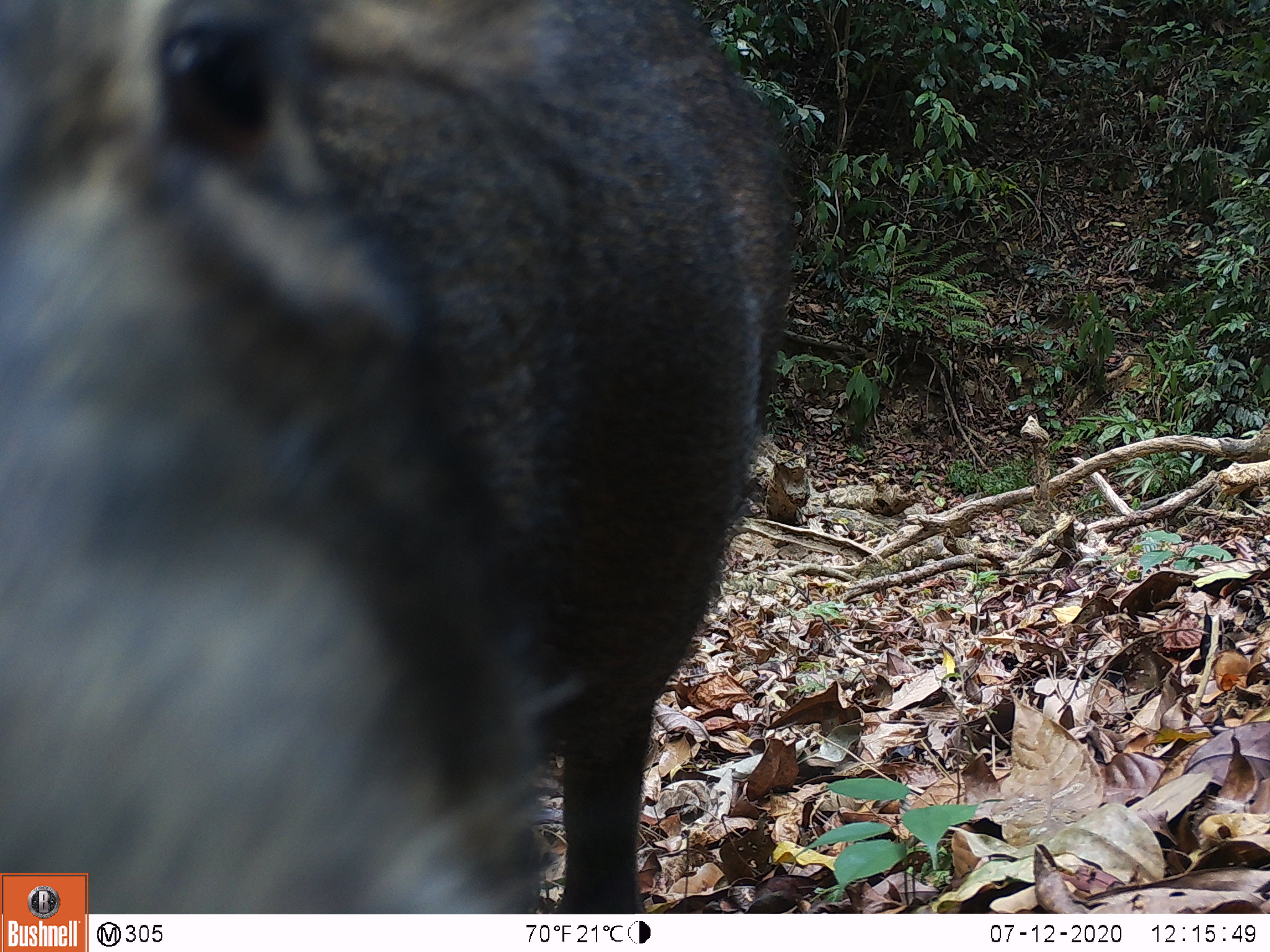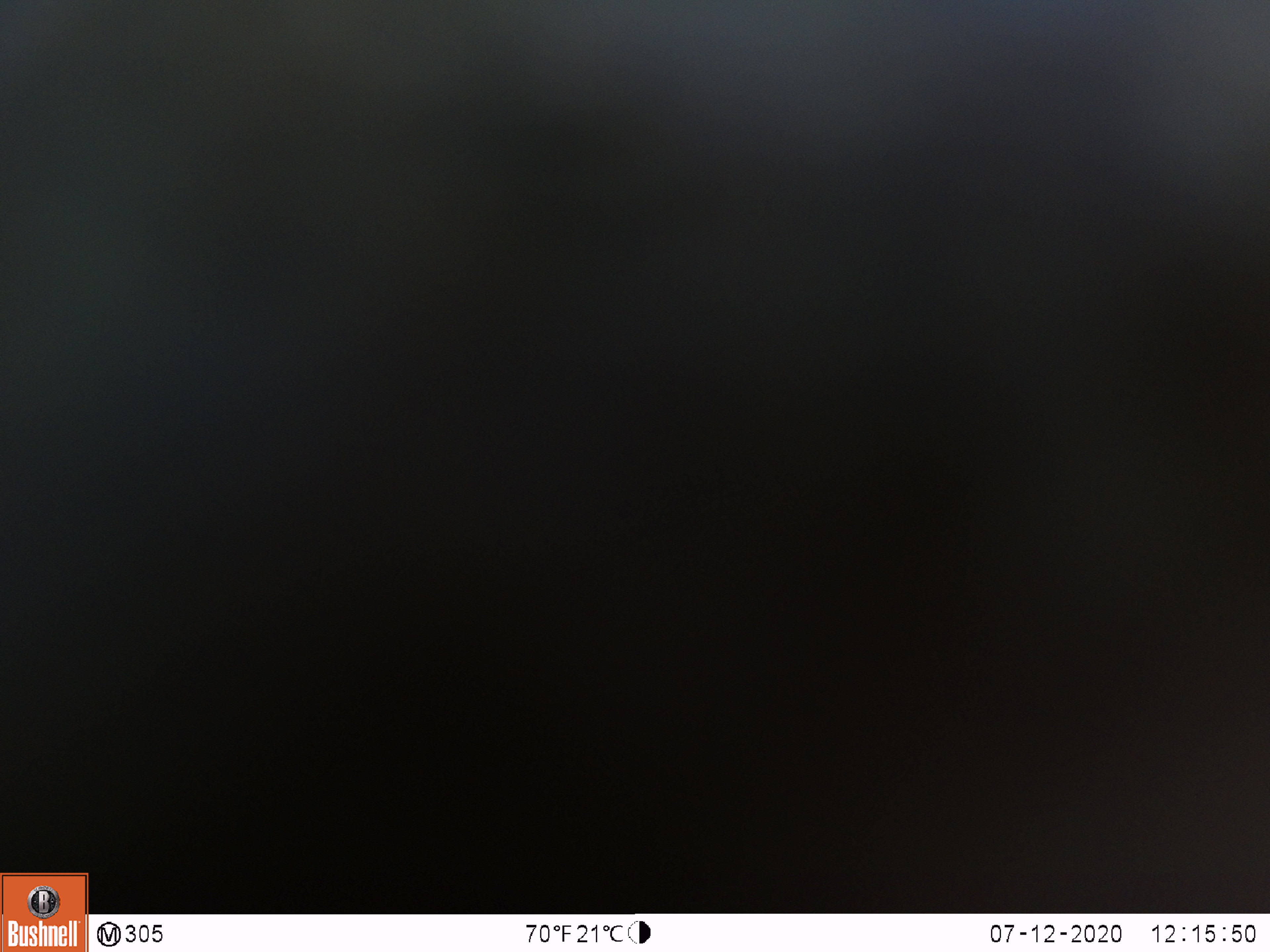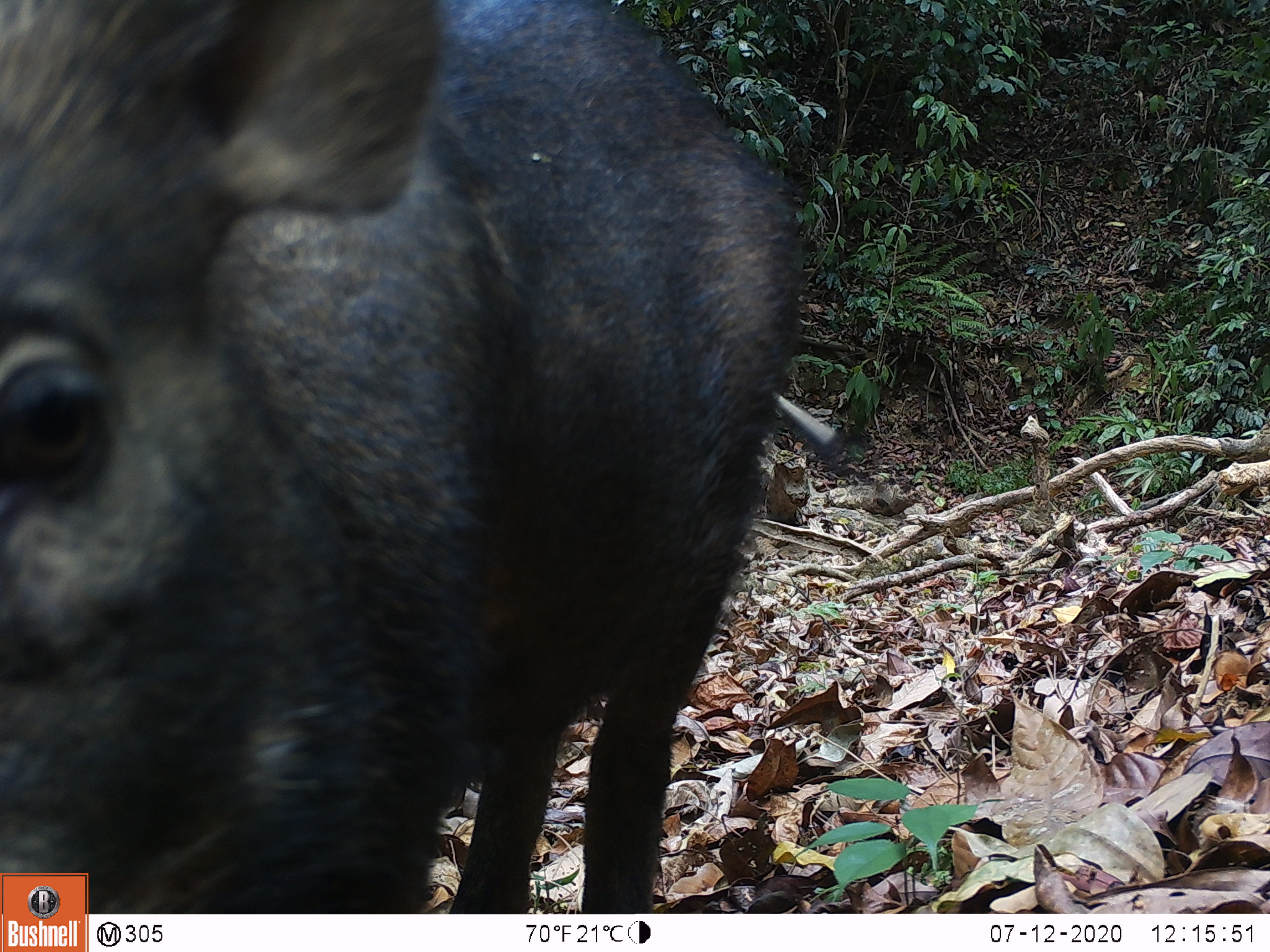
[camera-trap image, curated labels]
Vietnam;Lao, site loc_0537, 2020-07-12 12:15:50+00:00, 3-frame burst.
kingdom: Animalia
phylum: Chordata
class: Mammalia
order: Artiodactyla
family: Suidae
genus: Sus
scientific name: Sus scrofa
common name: eurasian wild pig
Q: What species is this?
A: Eurasian wild pig (Sus scrofa).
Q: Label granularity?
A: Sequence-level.